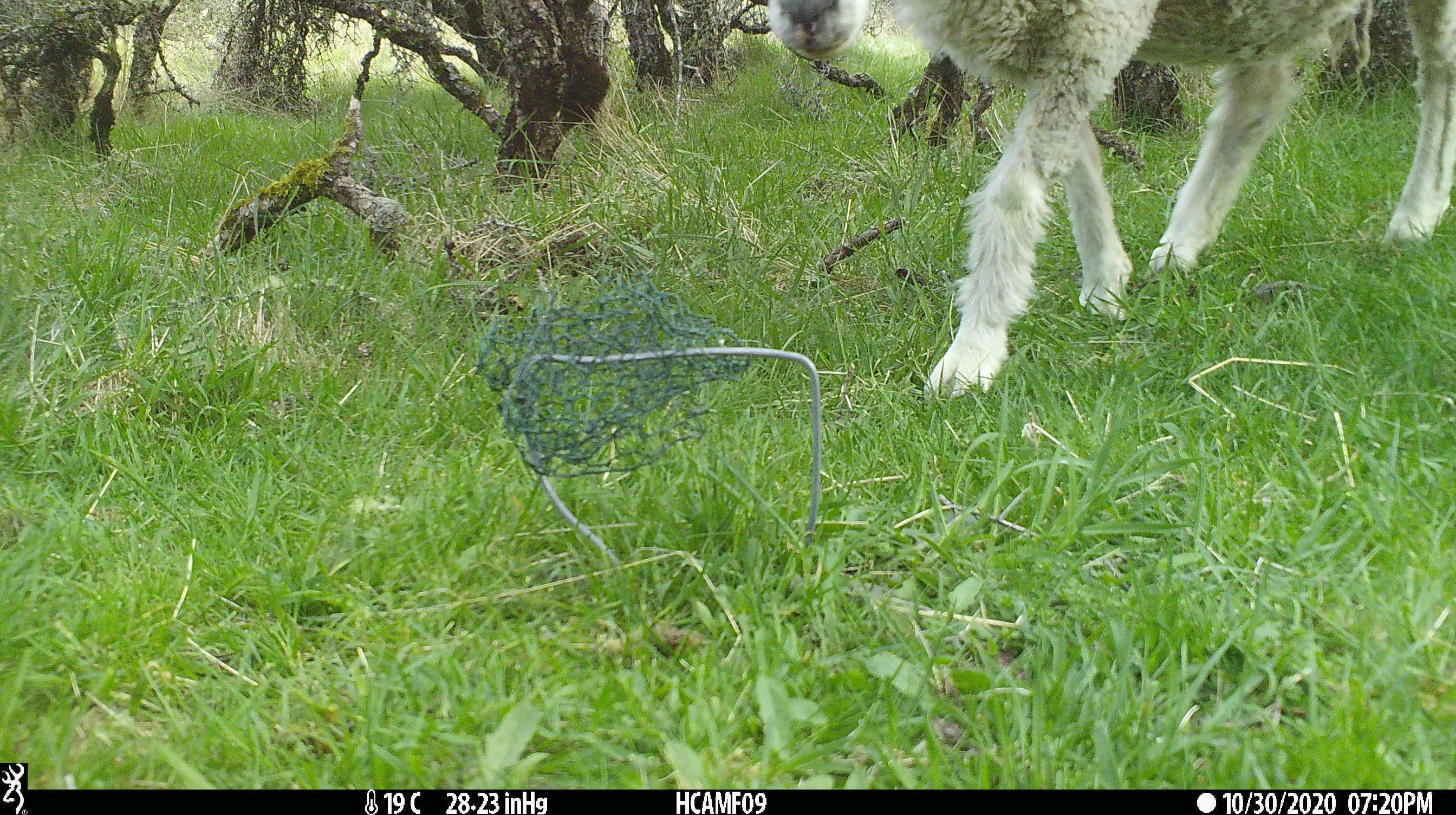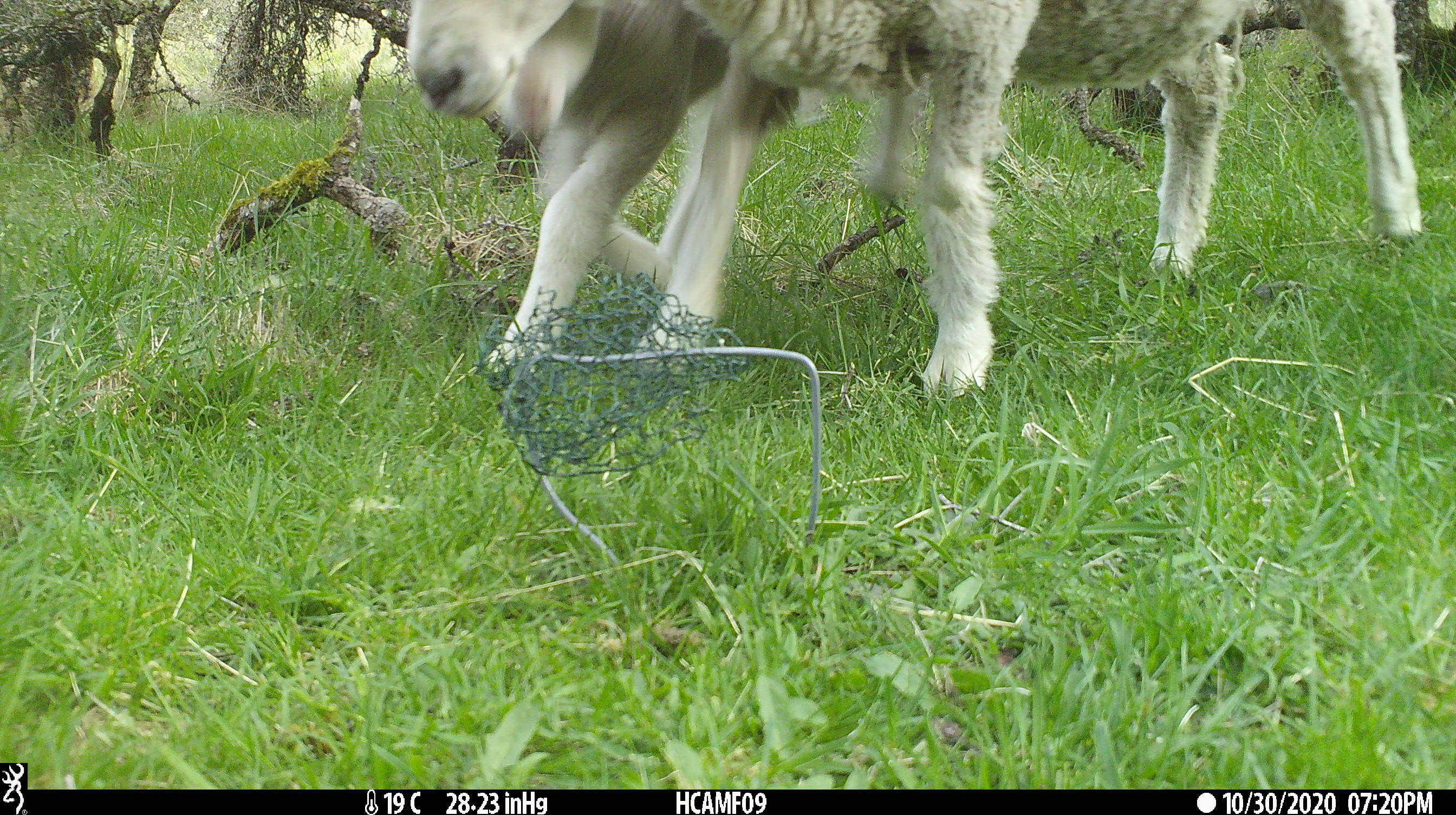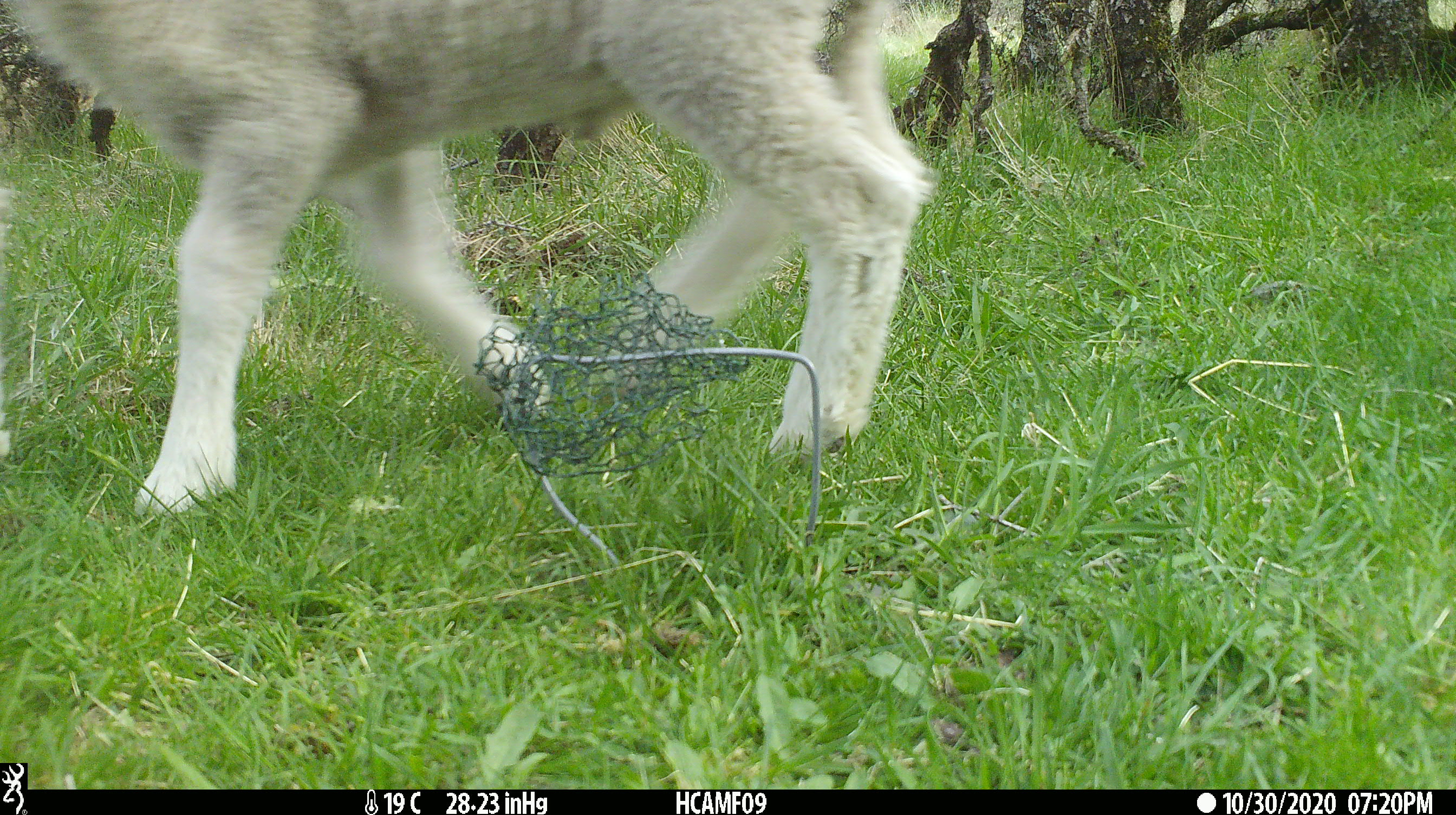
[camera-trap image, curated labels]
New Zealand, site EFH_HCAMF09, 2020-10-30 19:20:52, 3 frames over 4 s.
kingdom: Animalia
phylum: Chordata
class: Mammalia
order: Artiodactyla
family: Bovidae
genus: Ovis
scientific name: Ovis aries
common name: domestic sheep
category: sheep